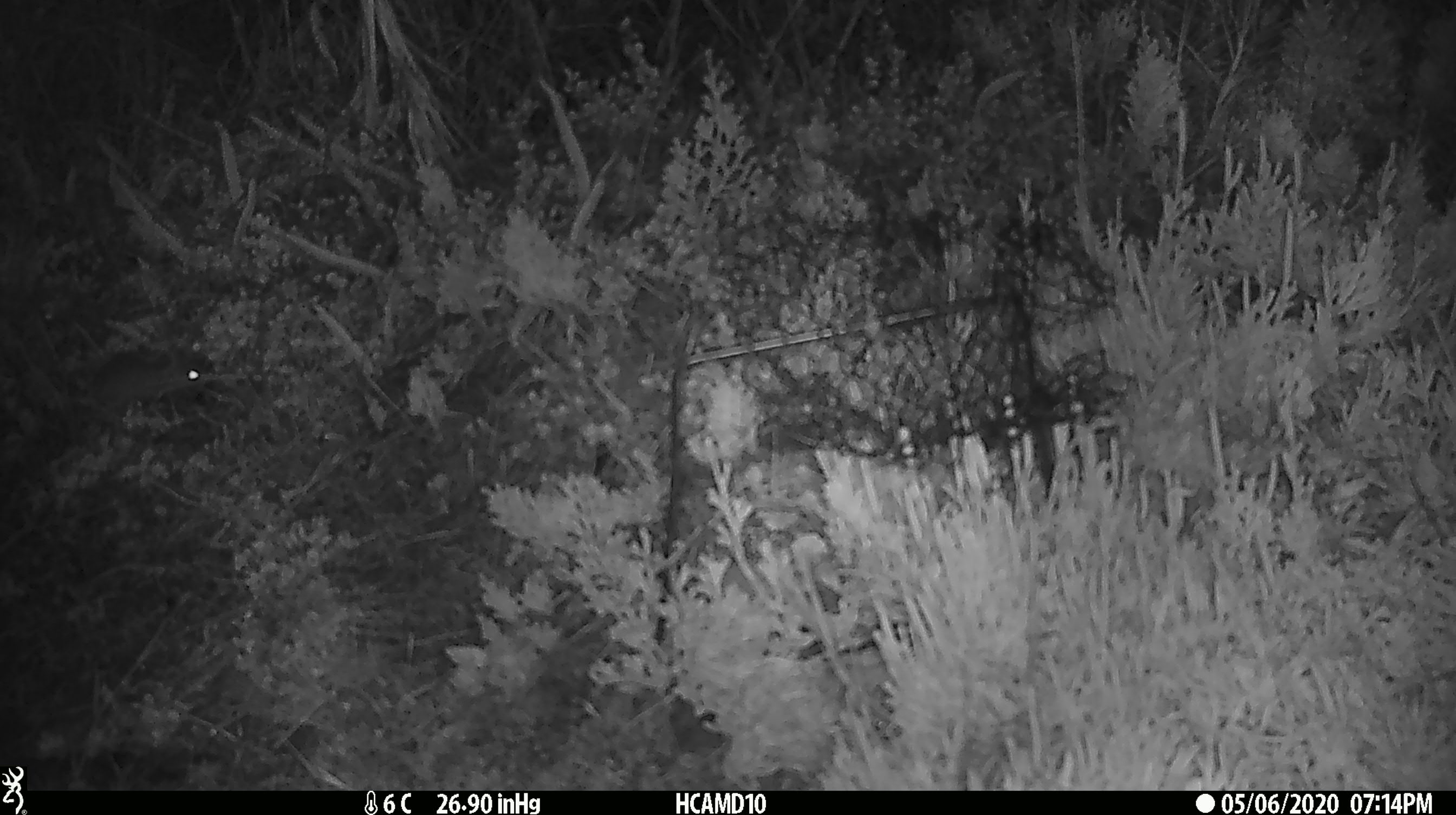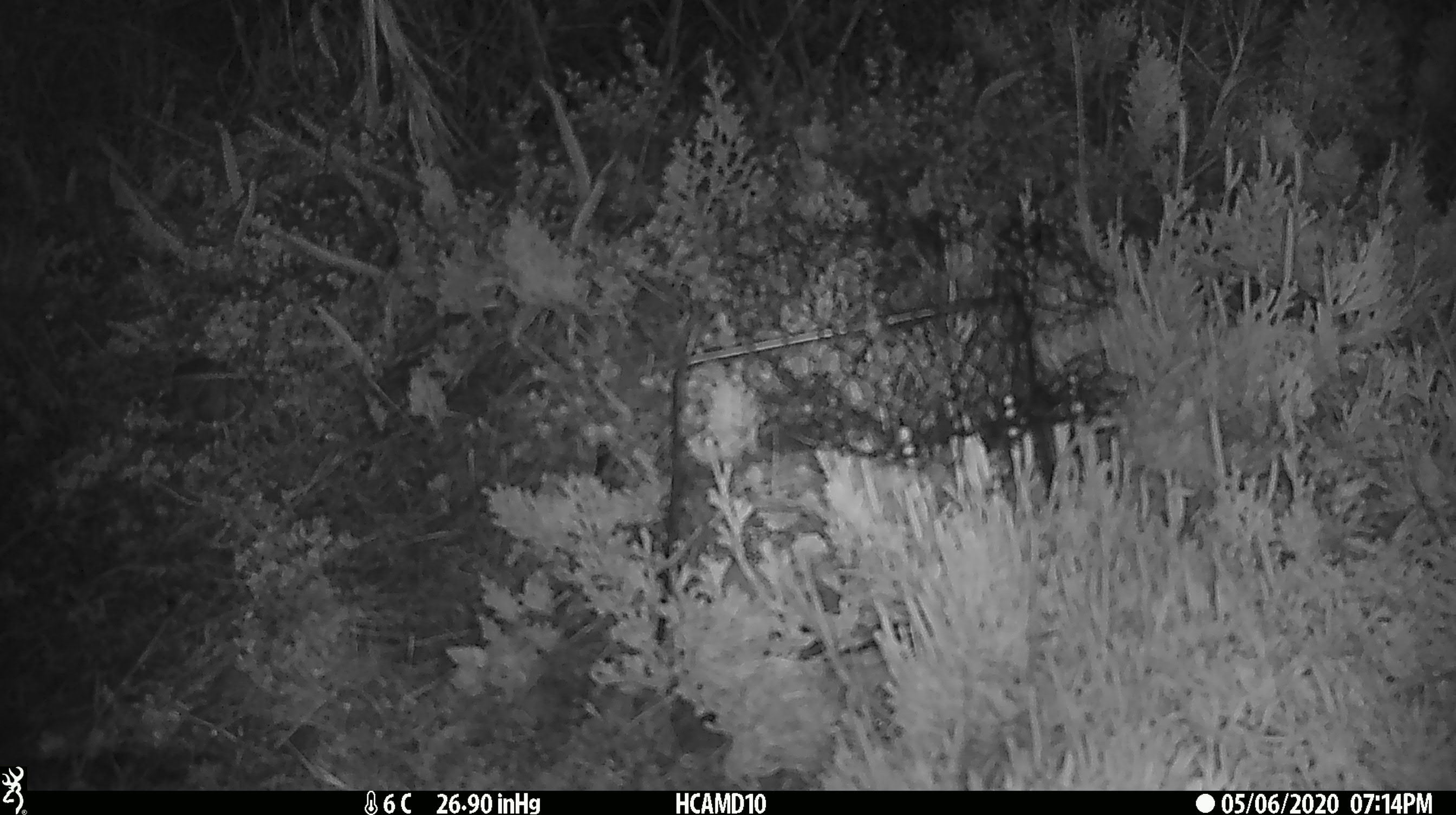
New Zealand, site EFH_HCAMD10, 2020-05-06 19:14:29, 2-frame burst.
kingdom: Animalia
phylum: Chordata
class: Mammalia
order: Rodentia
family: Muridae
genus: Mus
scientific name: Mus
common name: mouse